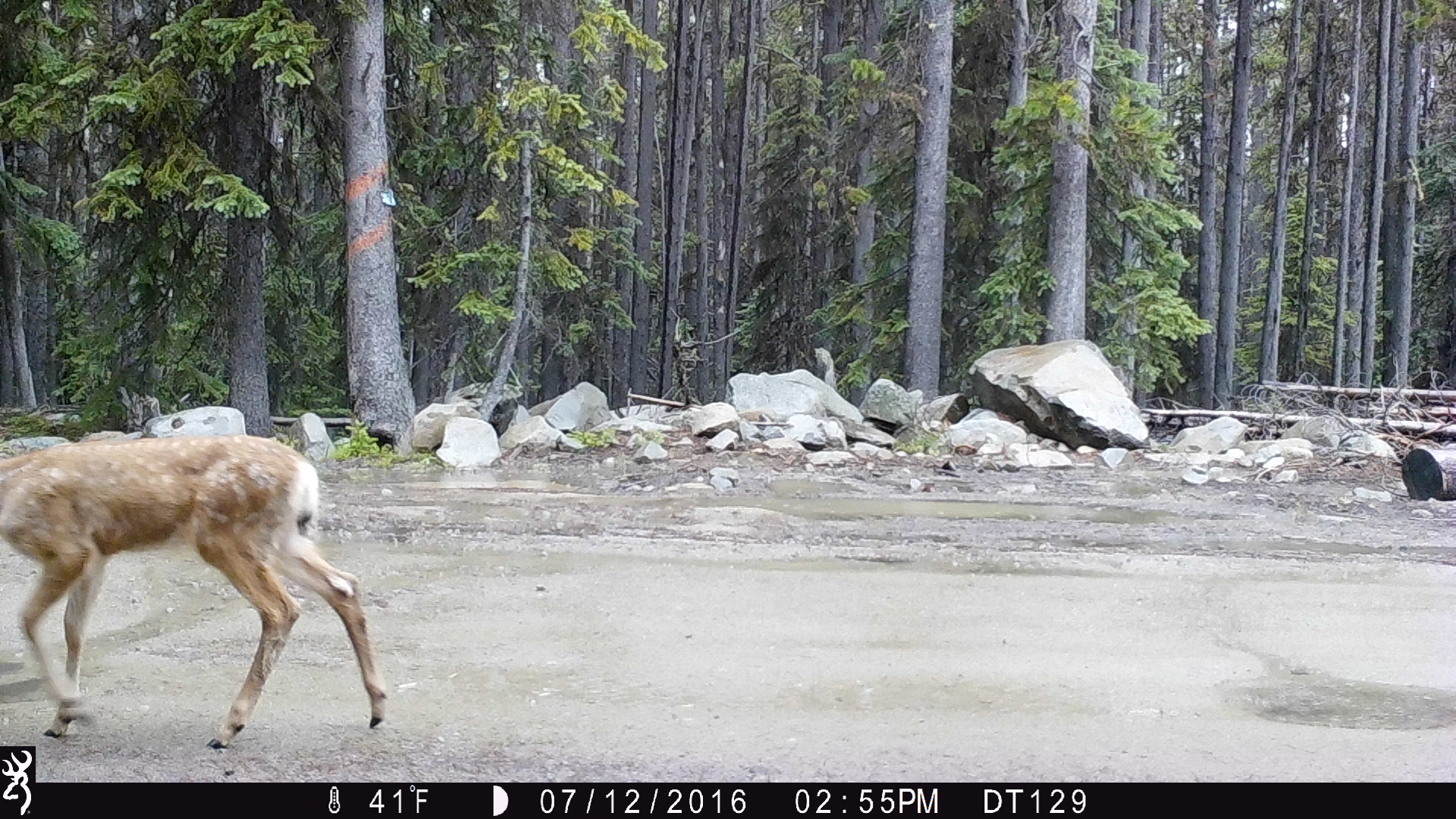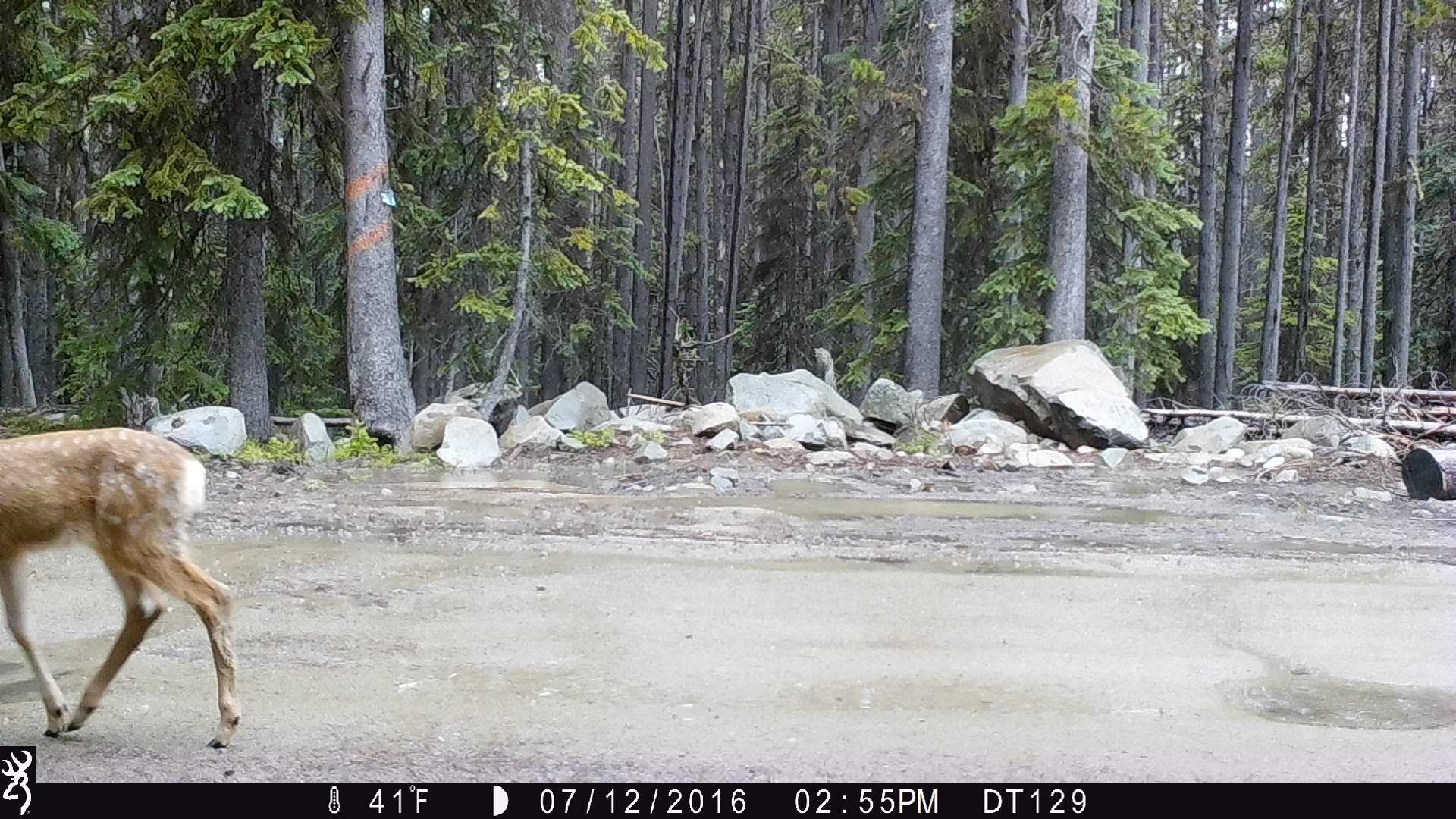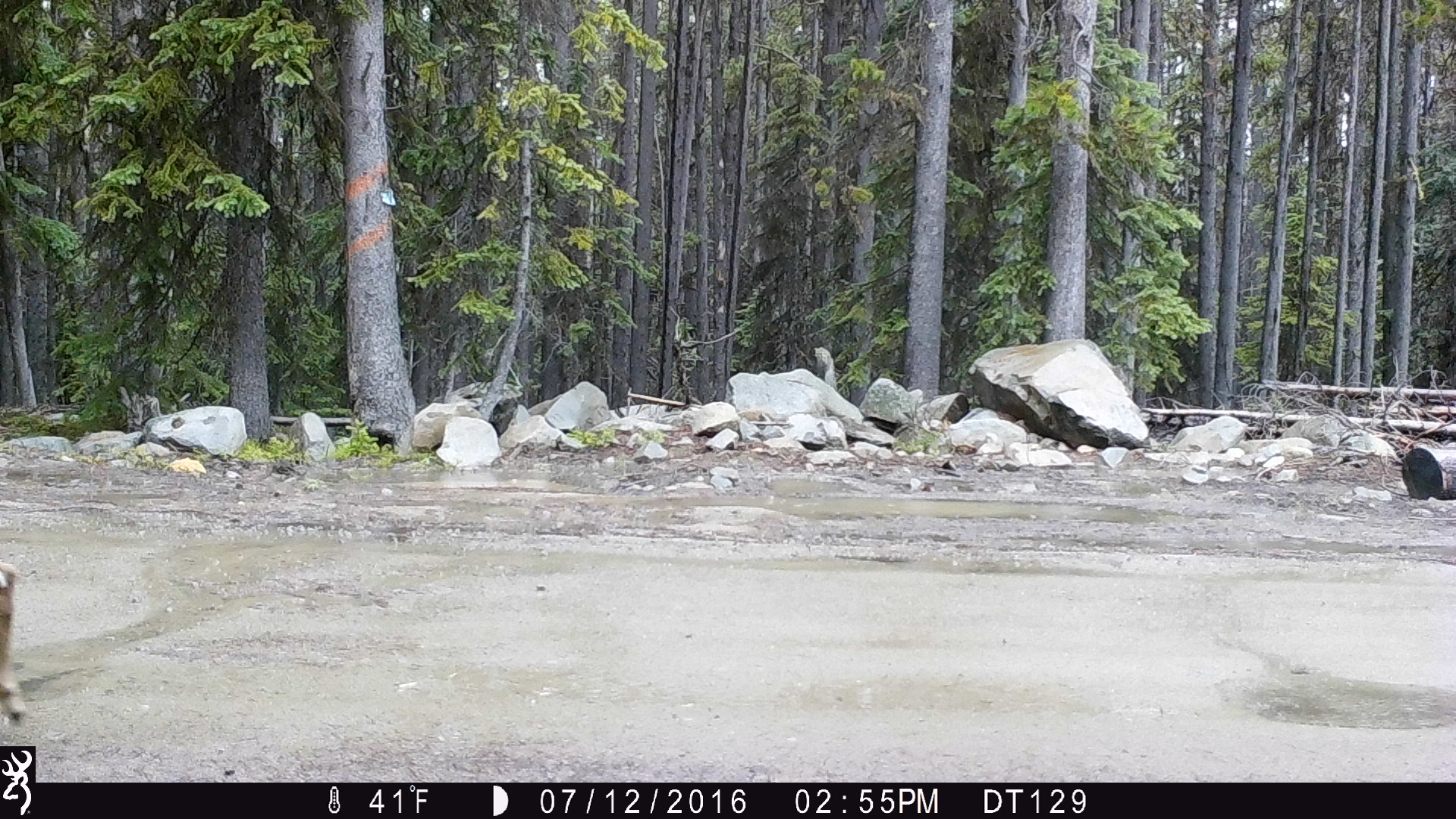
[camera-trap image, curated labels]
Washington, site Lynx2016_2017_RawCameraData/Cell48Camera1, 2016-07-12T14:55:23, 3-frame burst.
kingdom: Animalia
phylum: Chordata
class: Mammalia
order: Artiodactyla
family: Cervidae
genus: Odocoileus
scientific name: Odocoileus hemionus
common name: mule deer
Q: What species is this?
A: Odocoileus hemionus (mule deer).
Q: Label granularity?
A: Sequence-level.